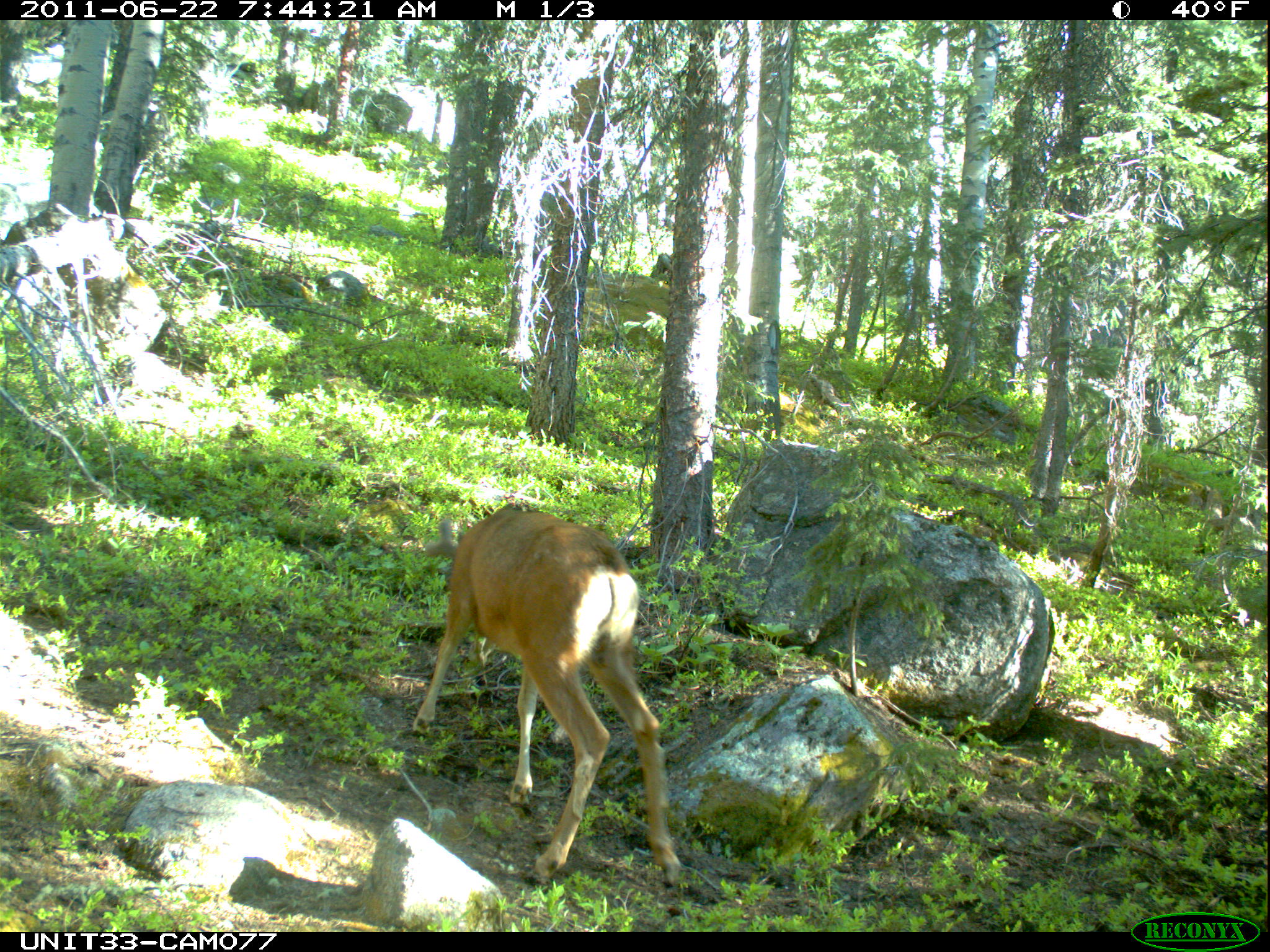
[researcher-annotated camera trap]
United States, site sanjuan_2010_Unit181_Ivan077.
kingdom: Animalia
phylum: Chordata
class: Mammalia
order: Artiodactyla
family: Cervidae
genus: Odocoileus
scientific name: Odocoileus hemionus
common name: mule deer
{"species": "Odocoileus hemionus (mule deer)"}